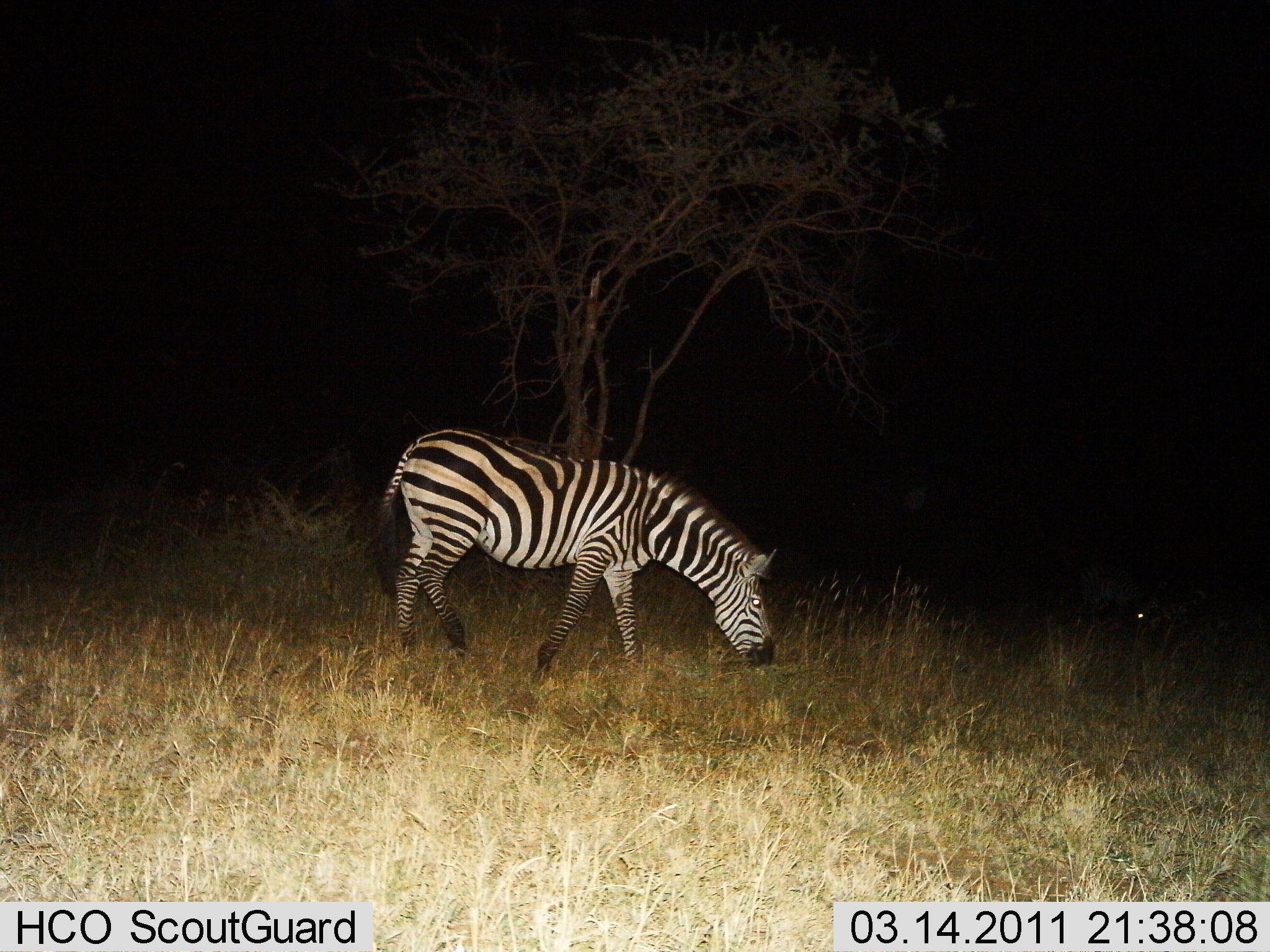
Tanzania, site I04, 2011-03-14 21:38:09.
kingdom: Animalia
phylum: Chordata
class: Mammalia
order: Perissodactyla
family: Equidae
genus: Equus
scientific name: Equus quagga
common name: plains zebra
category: zebra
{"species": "zebra (plains zebra) (Equus quagga)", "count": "1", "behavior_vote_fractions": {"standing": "25%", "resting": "0%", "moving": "0%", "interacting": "0%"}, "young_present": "0%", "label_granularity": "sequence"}